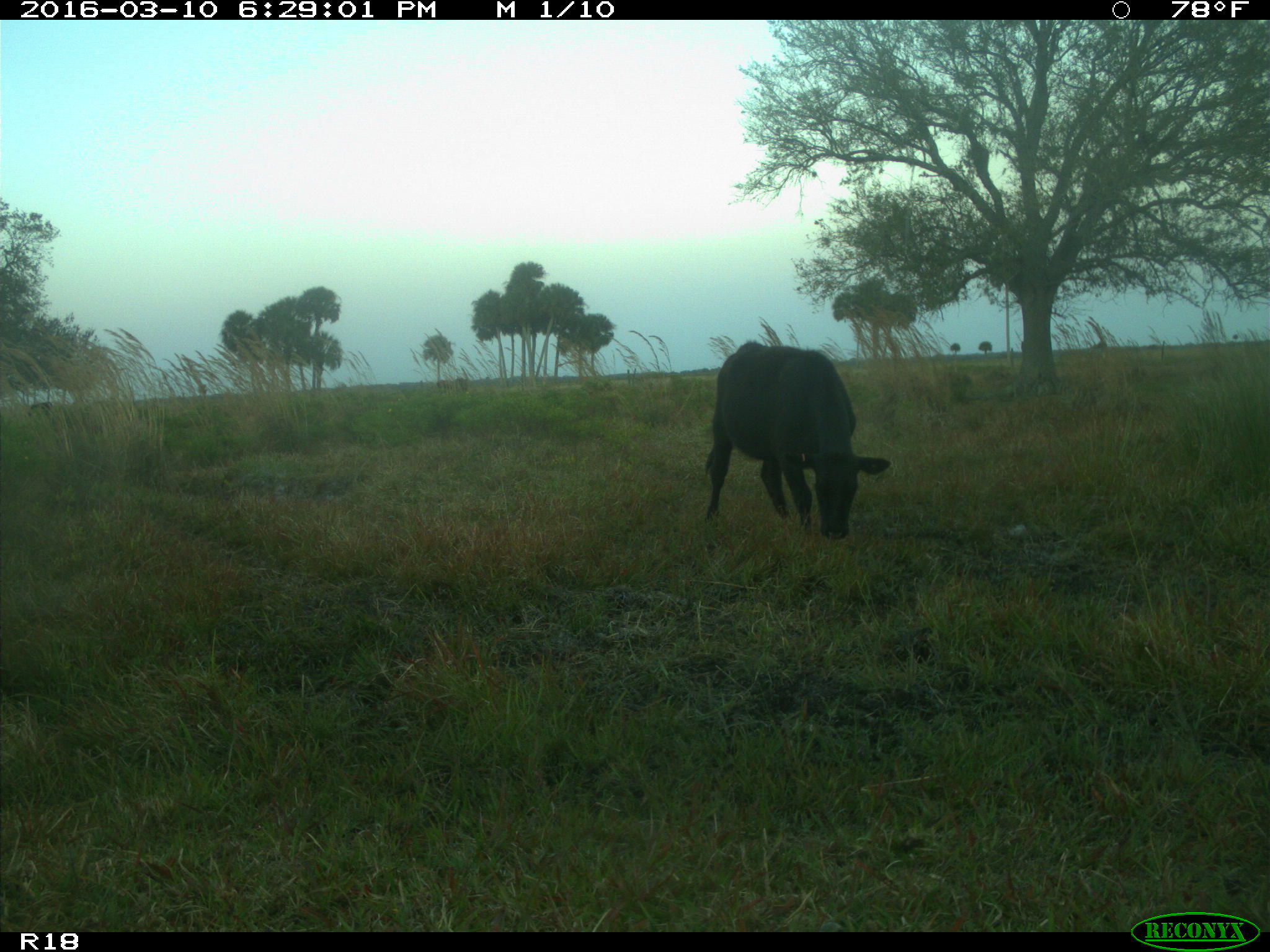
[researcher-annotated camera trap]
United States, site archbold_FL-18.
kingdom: Animalia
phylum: Chordata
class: Mammalia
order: Artiodactyla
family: Bovidae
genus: Bos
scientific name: Bos taurus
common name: domestic cow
Bos taurus (domestic cow).